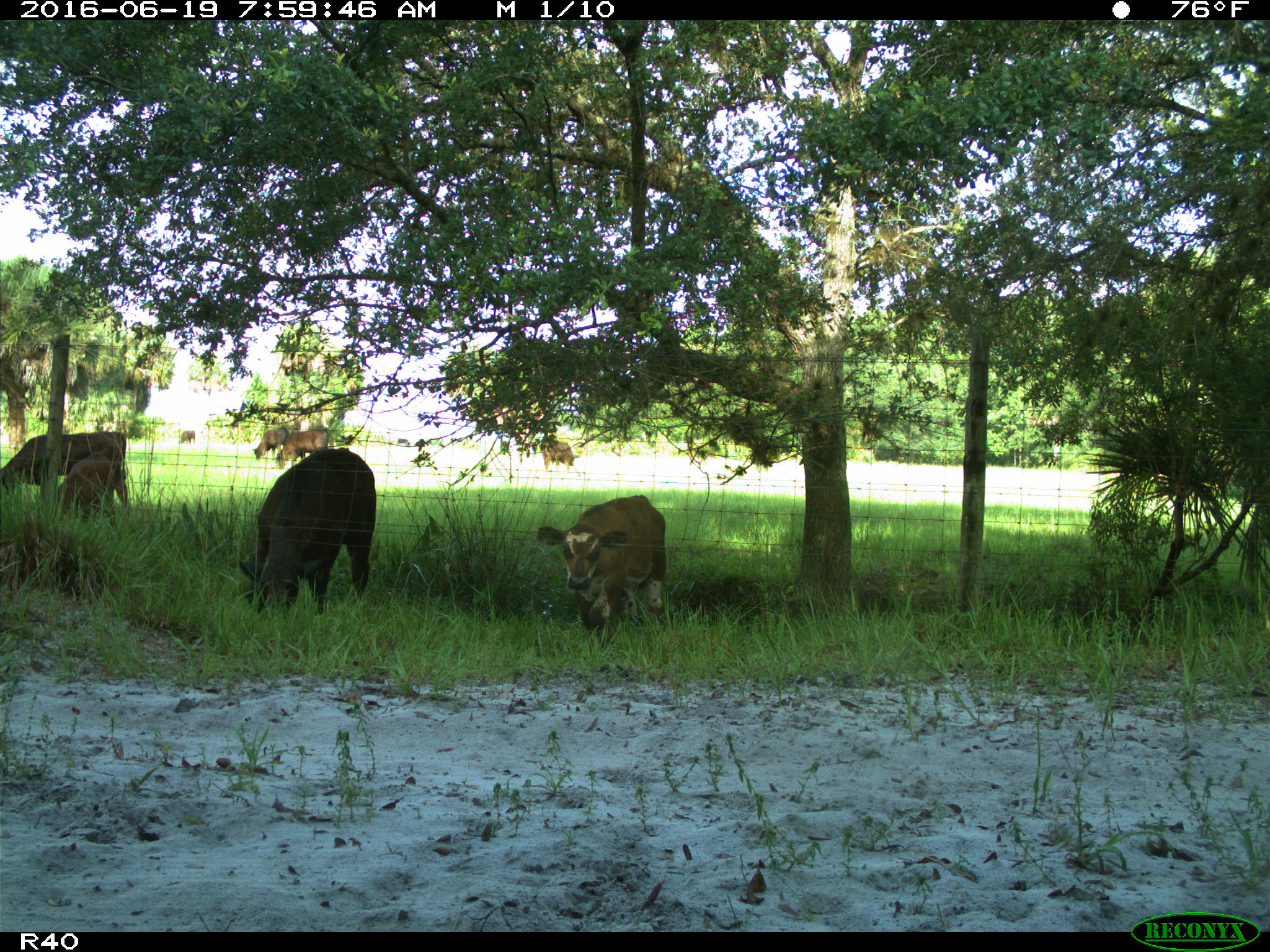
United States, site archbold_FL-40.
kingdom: Animalia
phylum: Chordata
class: Mammalia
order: Artiodactyla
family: Bovidae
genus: Bos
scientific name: Bos taurus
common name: domestic cow